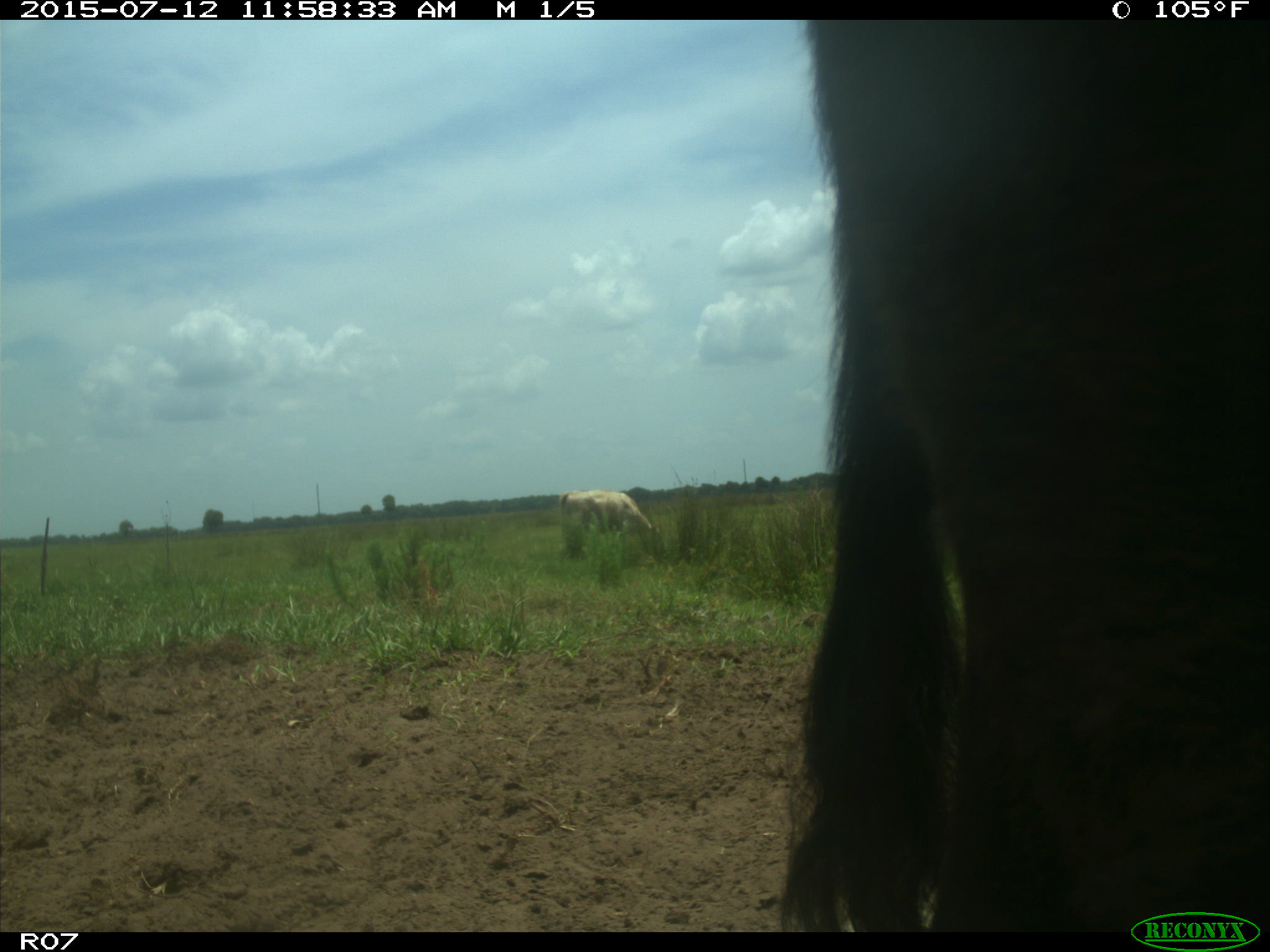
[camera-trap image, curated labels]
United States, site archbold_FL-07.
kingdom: Animalia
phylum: Chordata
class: Mammalia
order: Artiodactyla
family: Bovidae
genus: Bos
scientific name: Bos taurus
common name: domestic cow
Bos taurus (domestic cow).